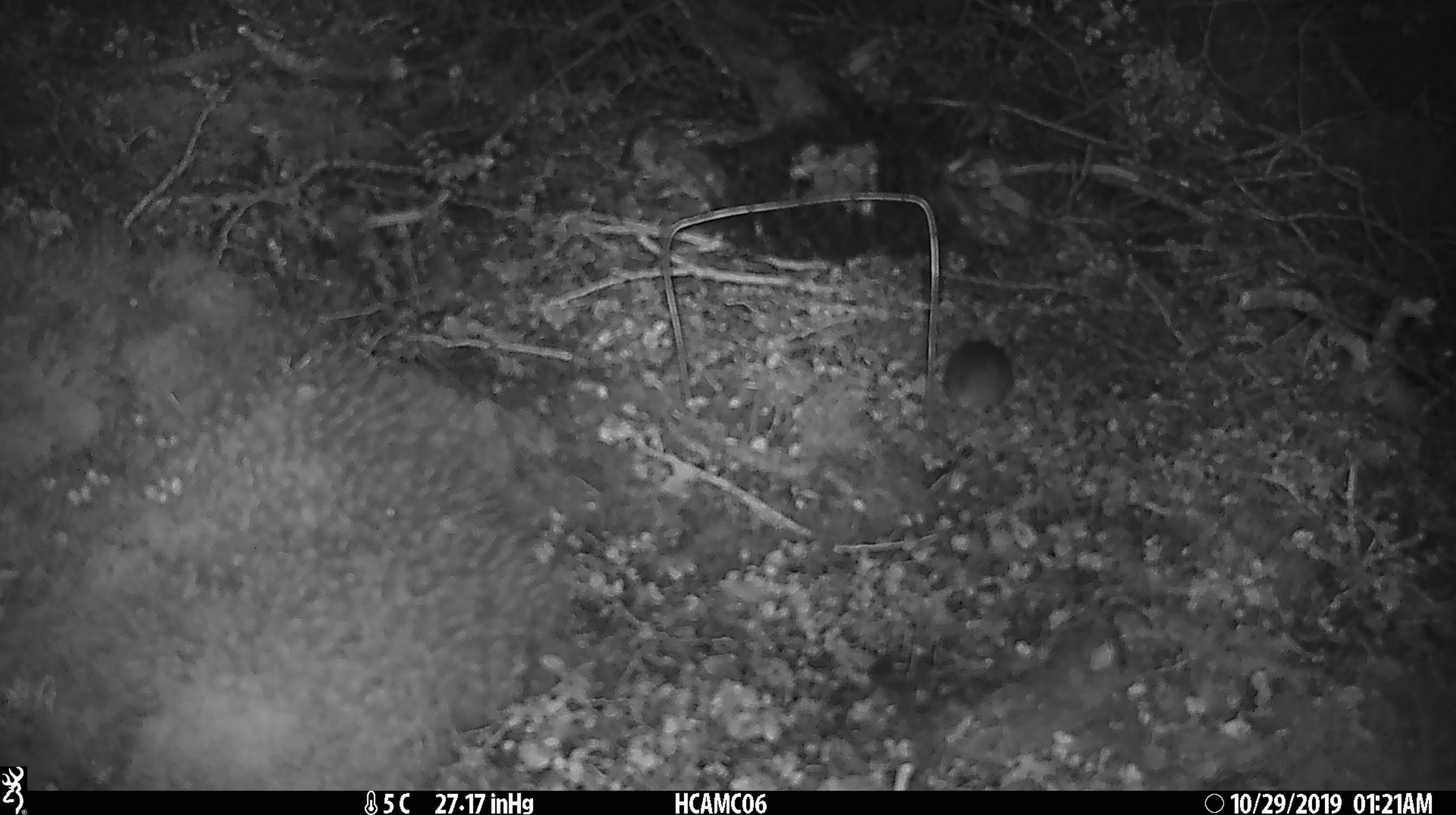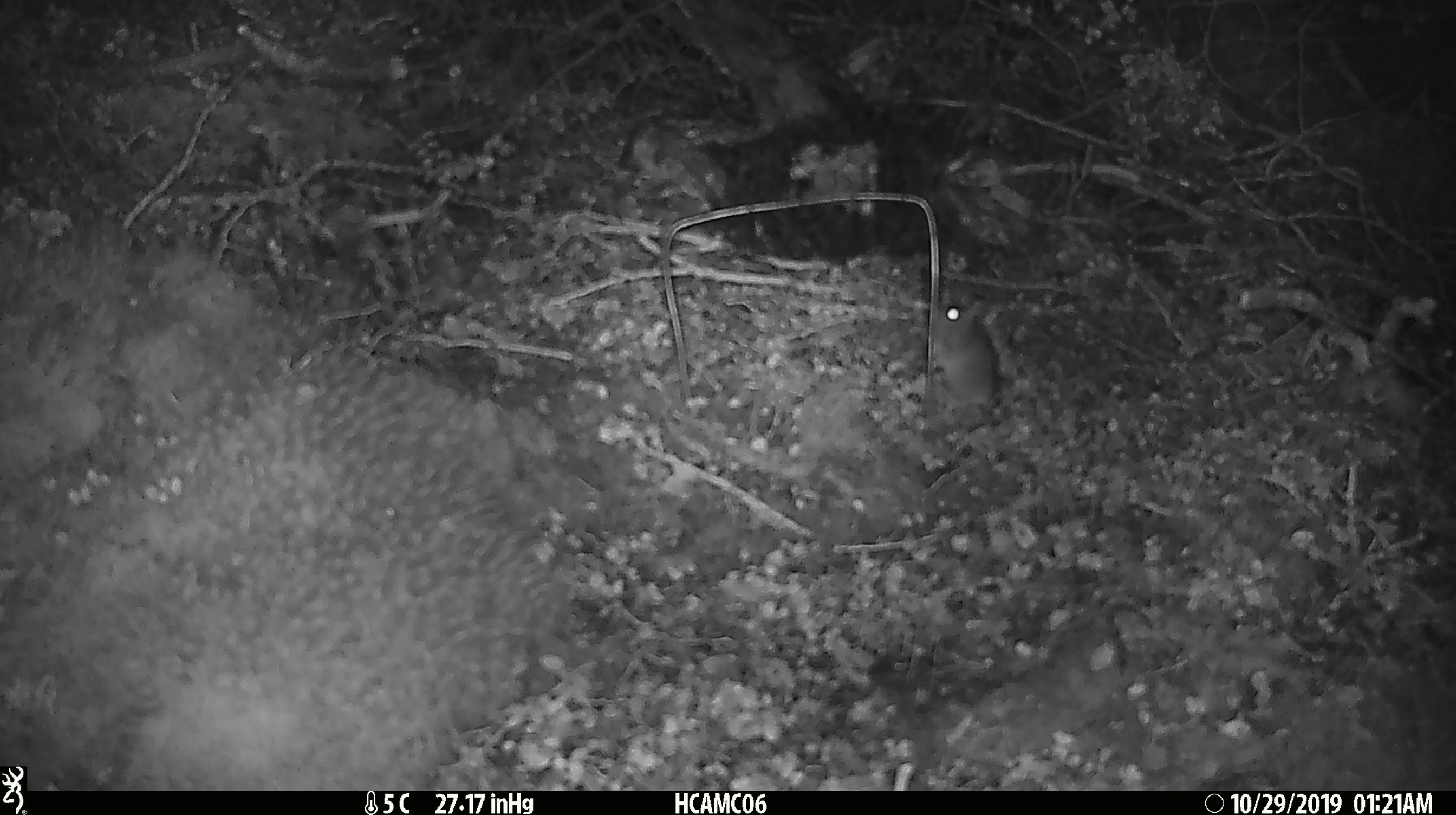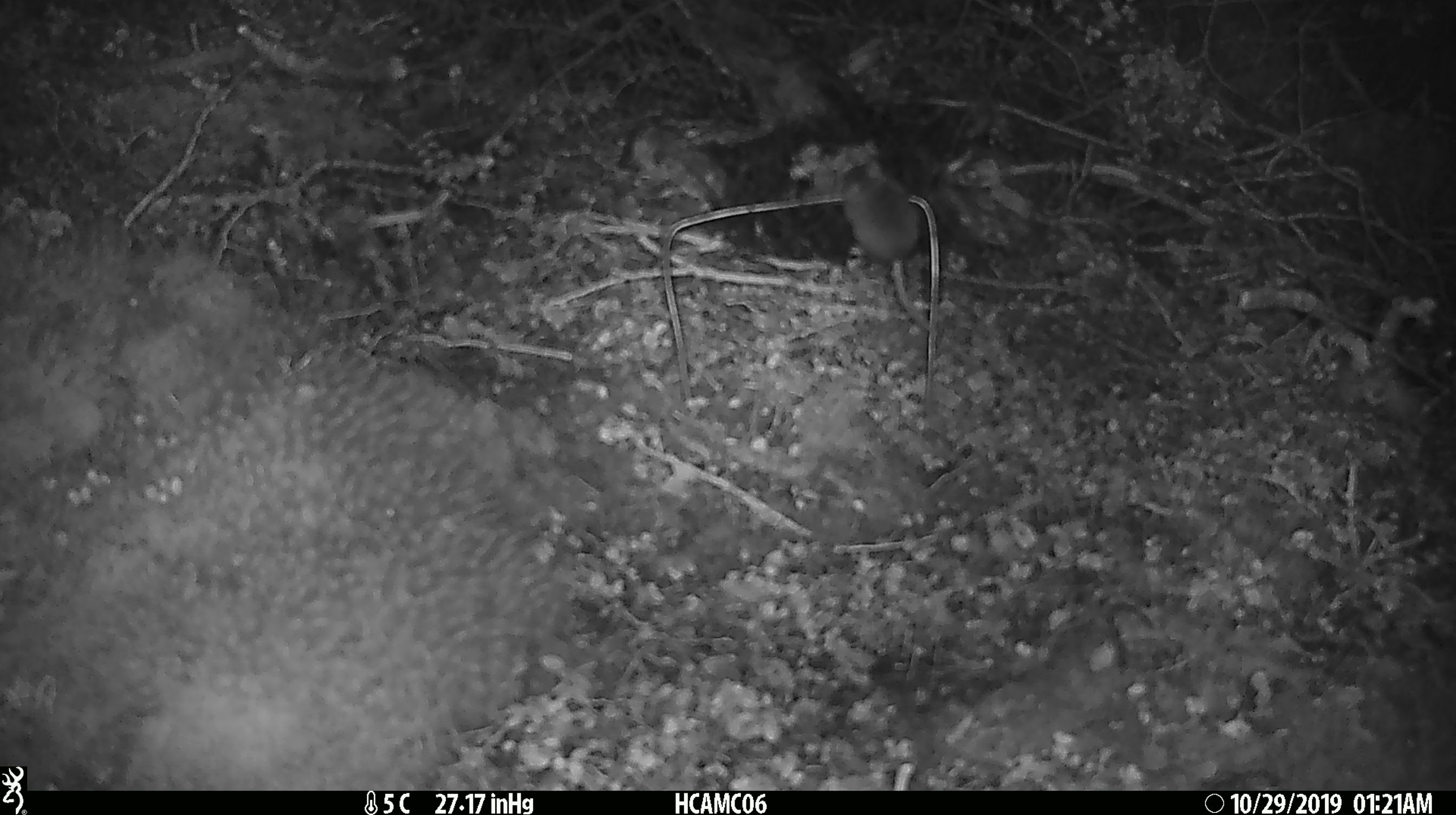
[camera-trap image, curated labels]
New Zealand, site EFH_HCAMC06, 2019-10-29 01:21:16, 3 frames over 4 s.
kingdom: Animalia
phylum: Chordata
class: Mammalia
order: Rodentia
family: Muridae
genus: Mus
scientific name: Mus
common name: mouse